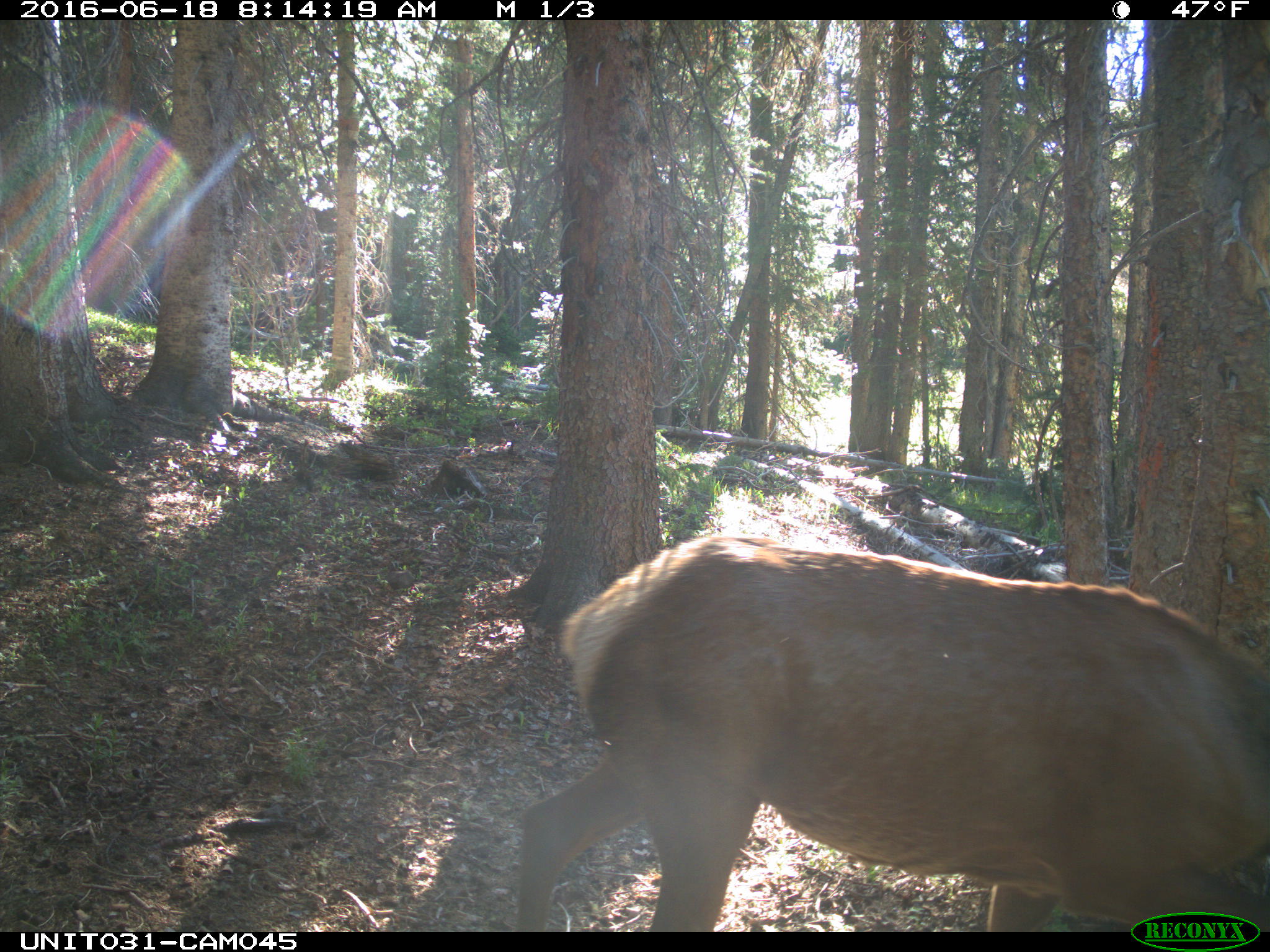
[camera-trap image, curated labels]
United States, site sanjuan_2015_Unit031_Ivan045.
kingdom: Animalia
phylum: Chordata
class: Mammalia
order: Artiodactyla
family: Cervidae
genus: Cervus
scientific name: Cervus elaphus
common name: red deer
Cervus elaphus (red deer).